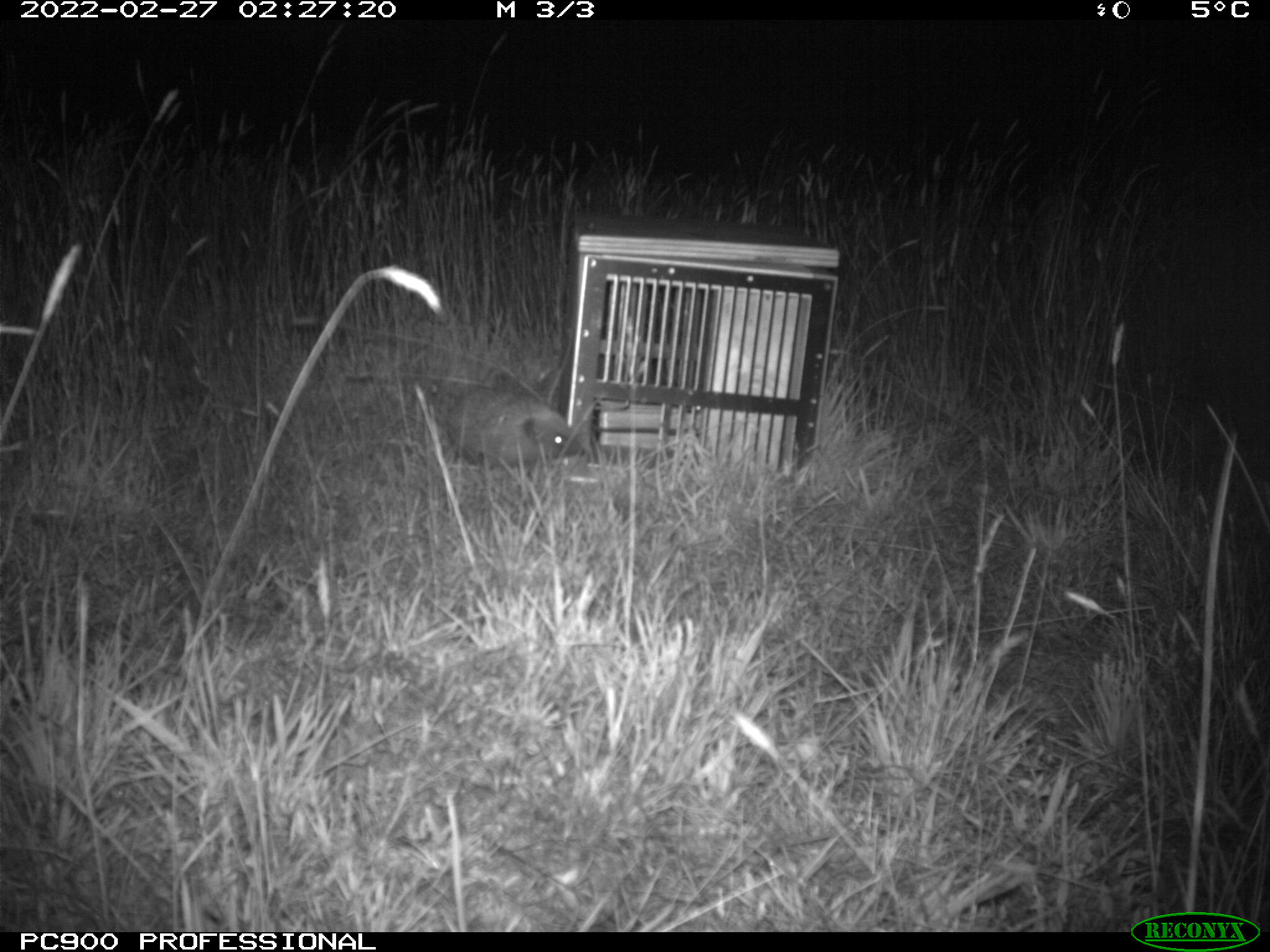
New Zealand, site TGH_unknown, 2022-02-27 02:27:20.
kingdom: Animalia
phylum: Chordata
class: Mammalia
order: Eulipotyphla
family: Erinaceidae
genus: Erinaceus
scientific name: Erinaceus europaeus europaeus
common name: european hedgehog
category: hedgehog